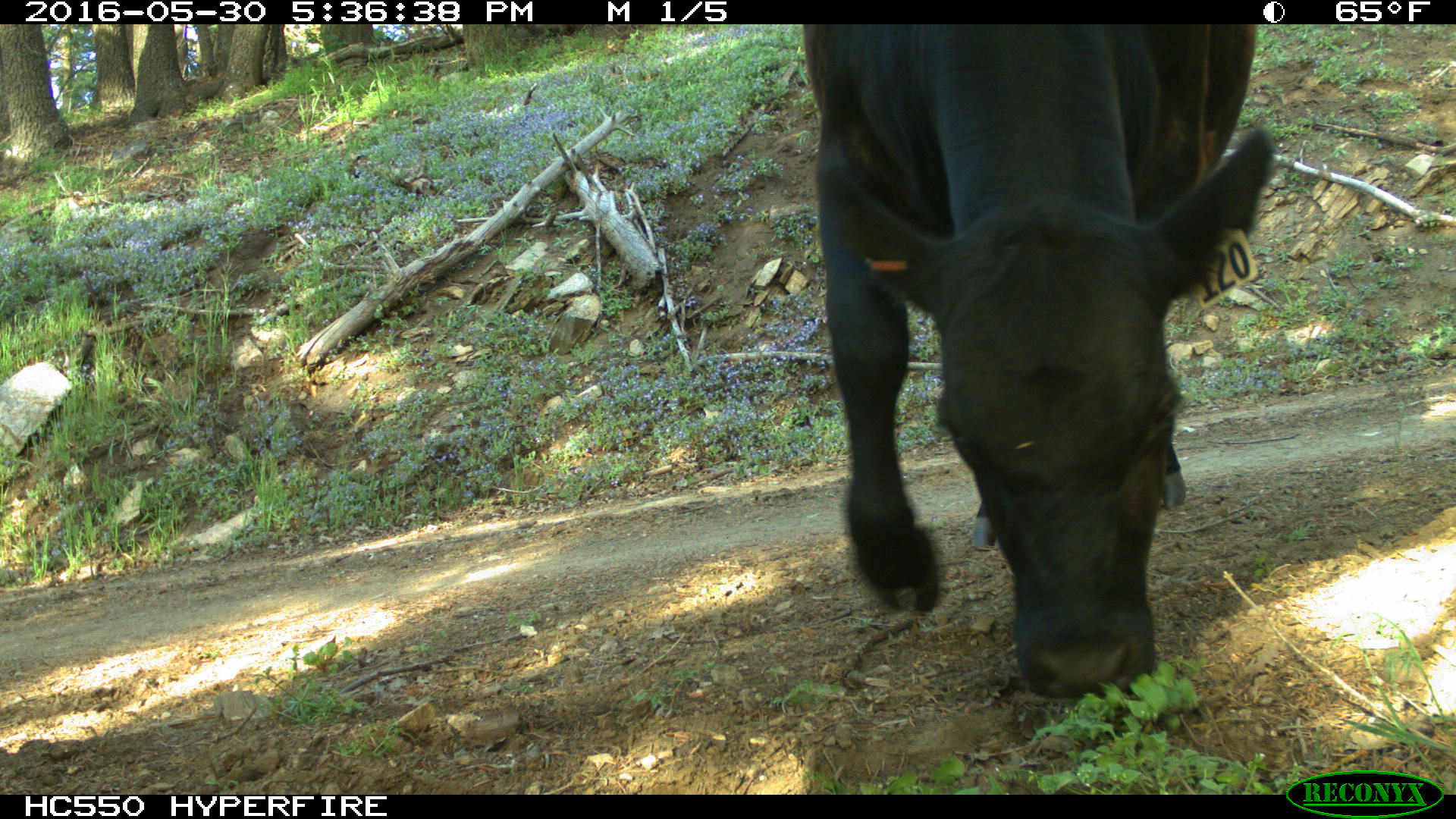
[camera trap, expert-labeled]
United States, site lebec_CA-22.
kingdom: Animalia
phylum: Chordata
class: Mammalia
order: Artiodactyla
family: Bovidae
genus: Bos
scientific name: Bos taurus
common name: domestic cow